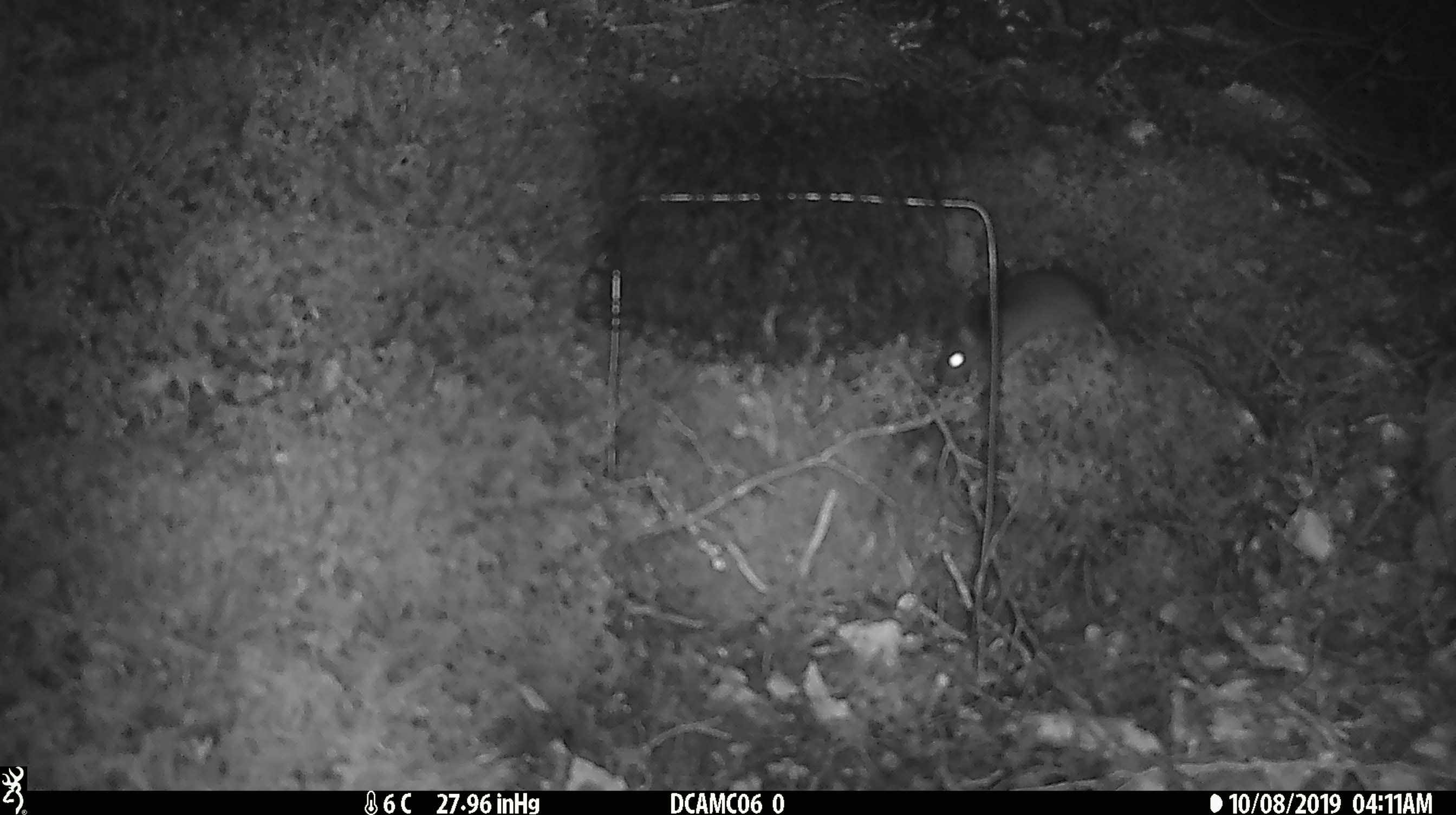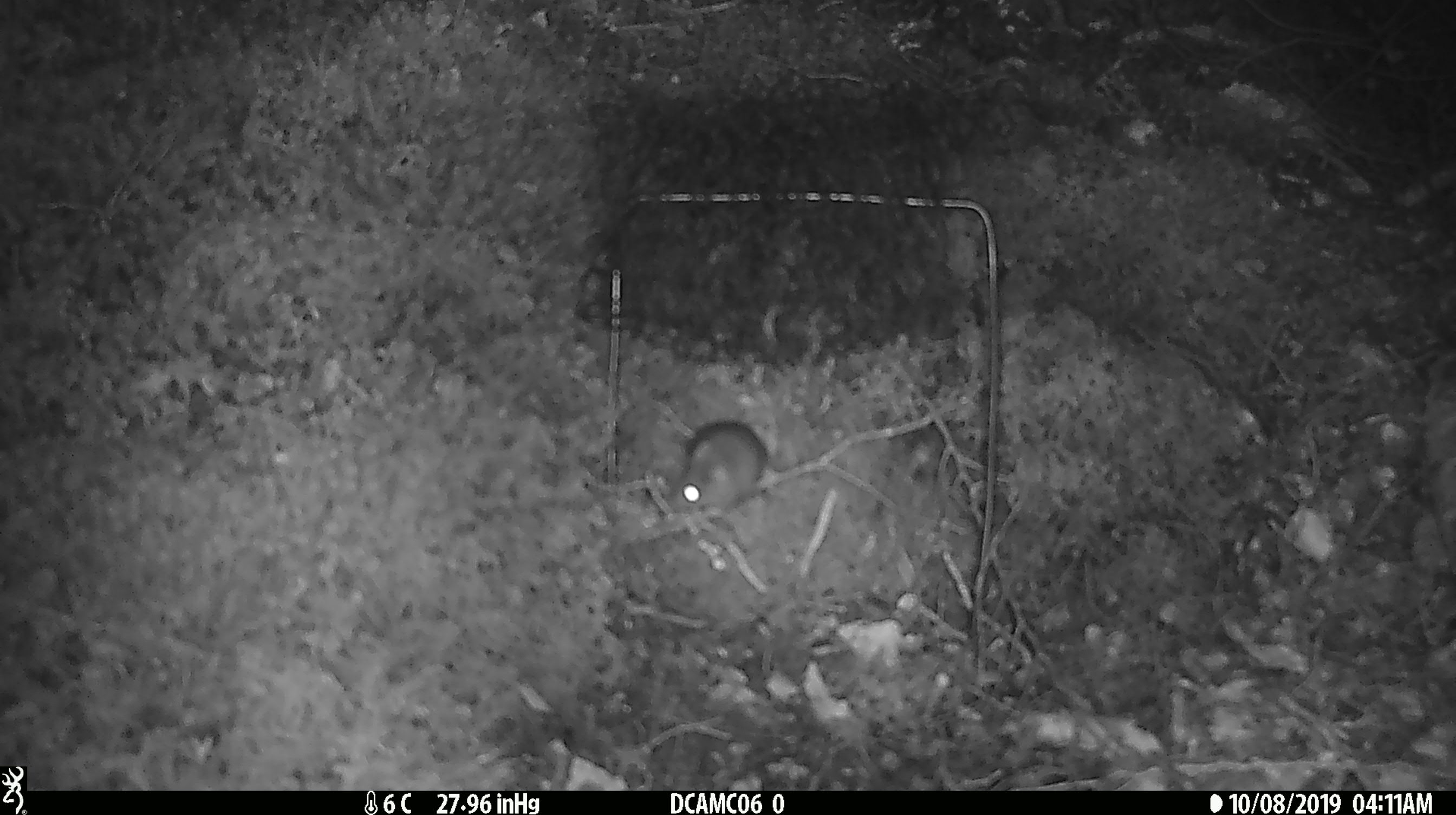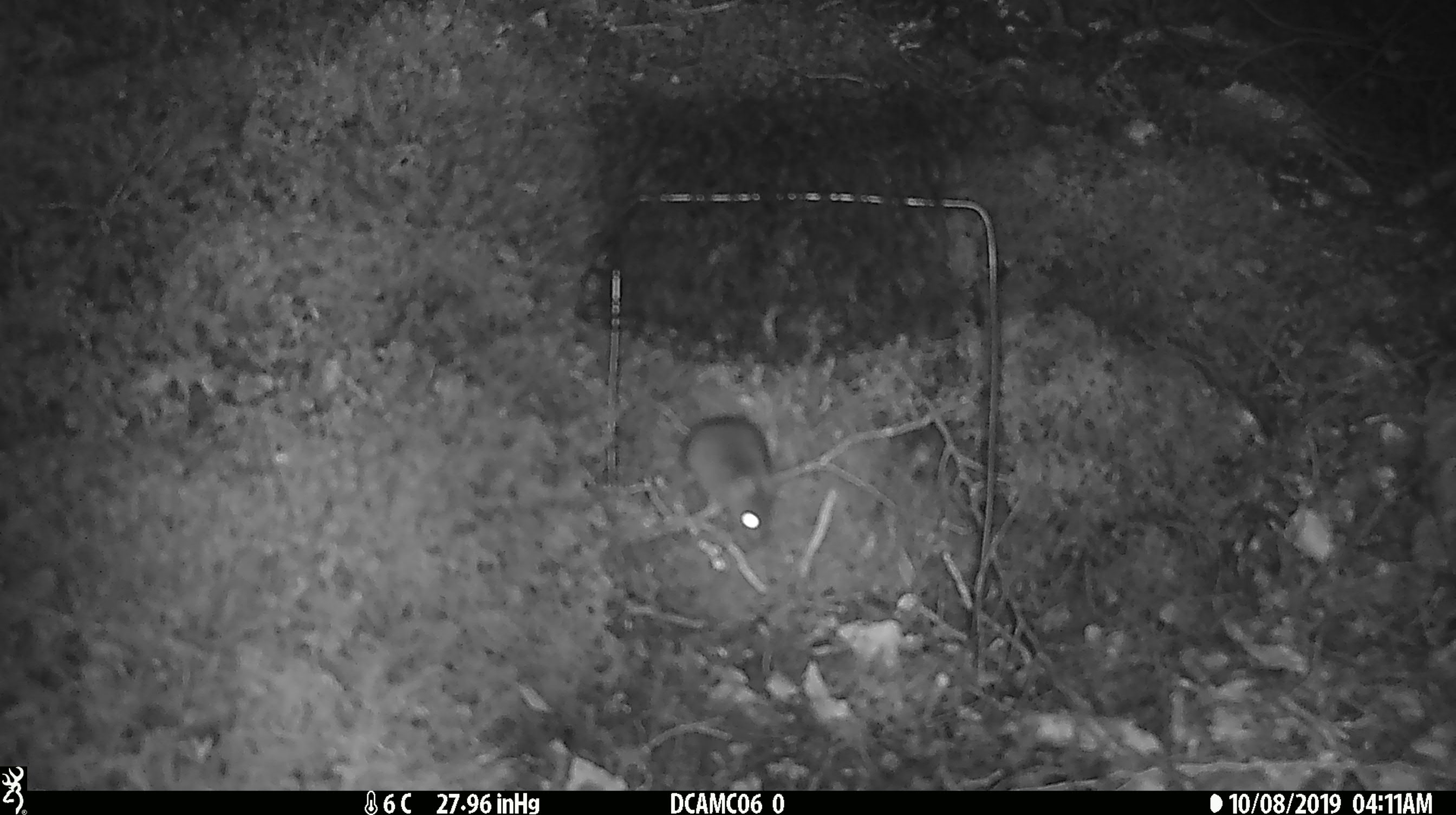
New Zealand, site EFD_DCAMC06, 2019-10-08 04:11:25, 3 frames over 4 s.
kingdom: Animalia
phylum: Chordata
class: Mammalia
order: Rodentia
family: Muridae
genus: Mus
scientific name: Mus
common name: mouse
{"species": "mouse (Mus)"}